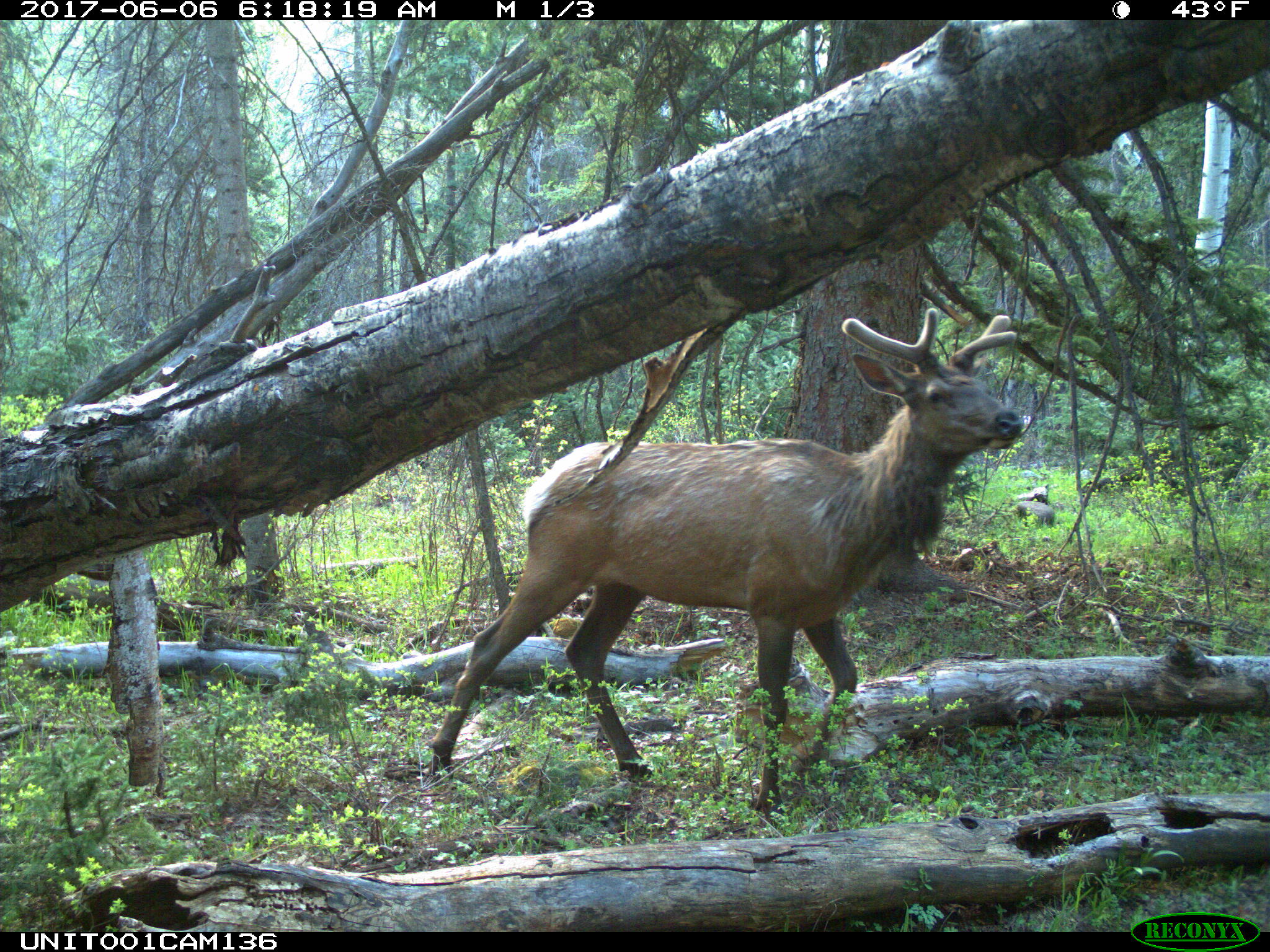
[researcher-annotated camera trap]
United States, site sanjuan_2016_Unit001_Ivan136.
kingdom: Animalia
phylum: Chordata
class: Mammalia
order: Artiodactyla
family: Cervidae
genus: Cervus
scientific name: Cervus elaphus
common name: red deer